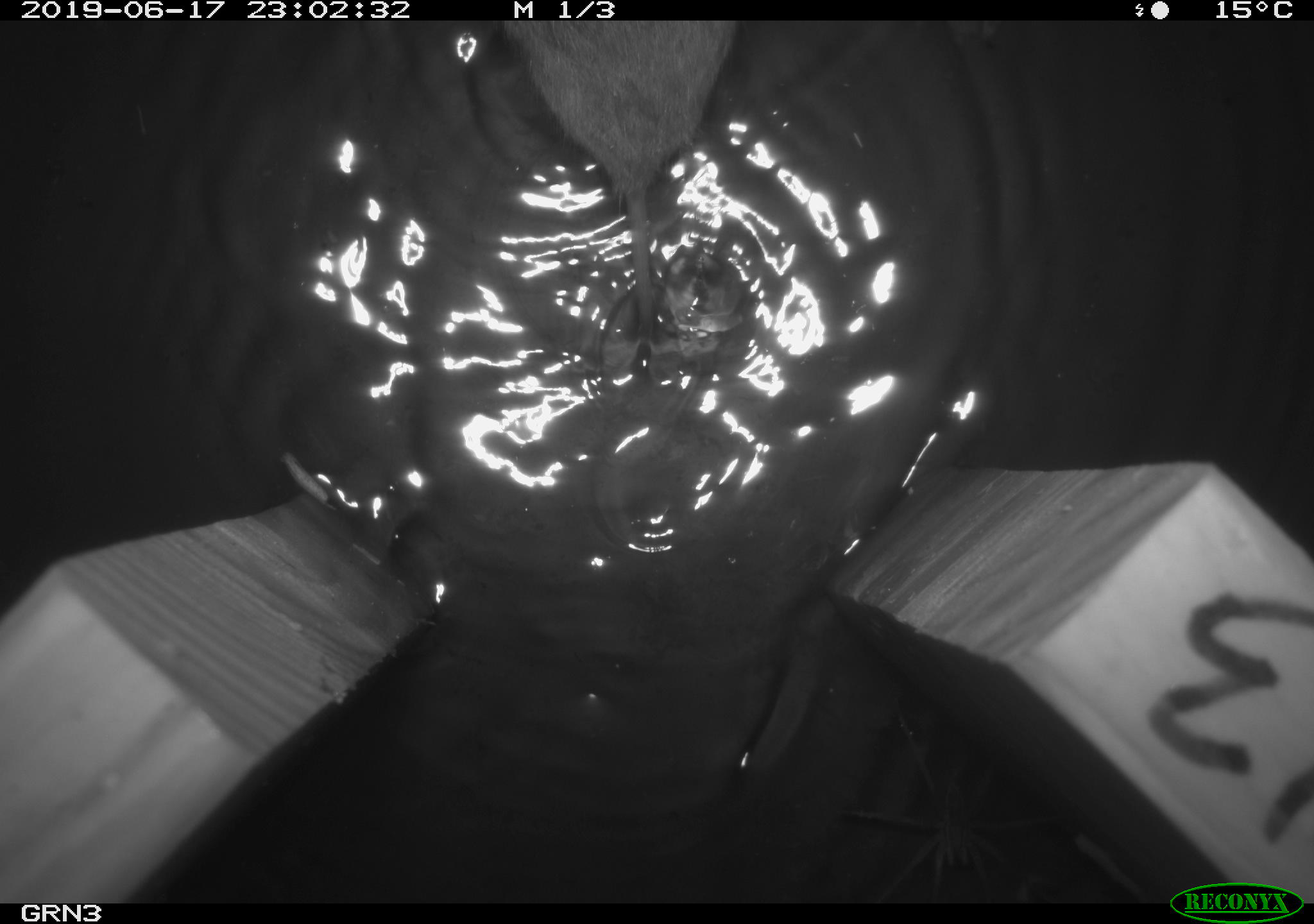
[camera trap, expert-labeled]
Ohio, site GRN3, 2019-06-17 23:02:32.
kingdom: Animalia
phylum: Chordata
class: Mammalia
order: Rodentia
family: Cricetidae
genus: Microtus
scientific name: Microtus pennsylvanicus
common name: meadow vole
Meadow vole (Microtus pennsylvanicus).